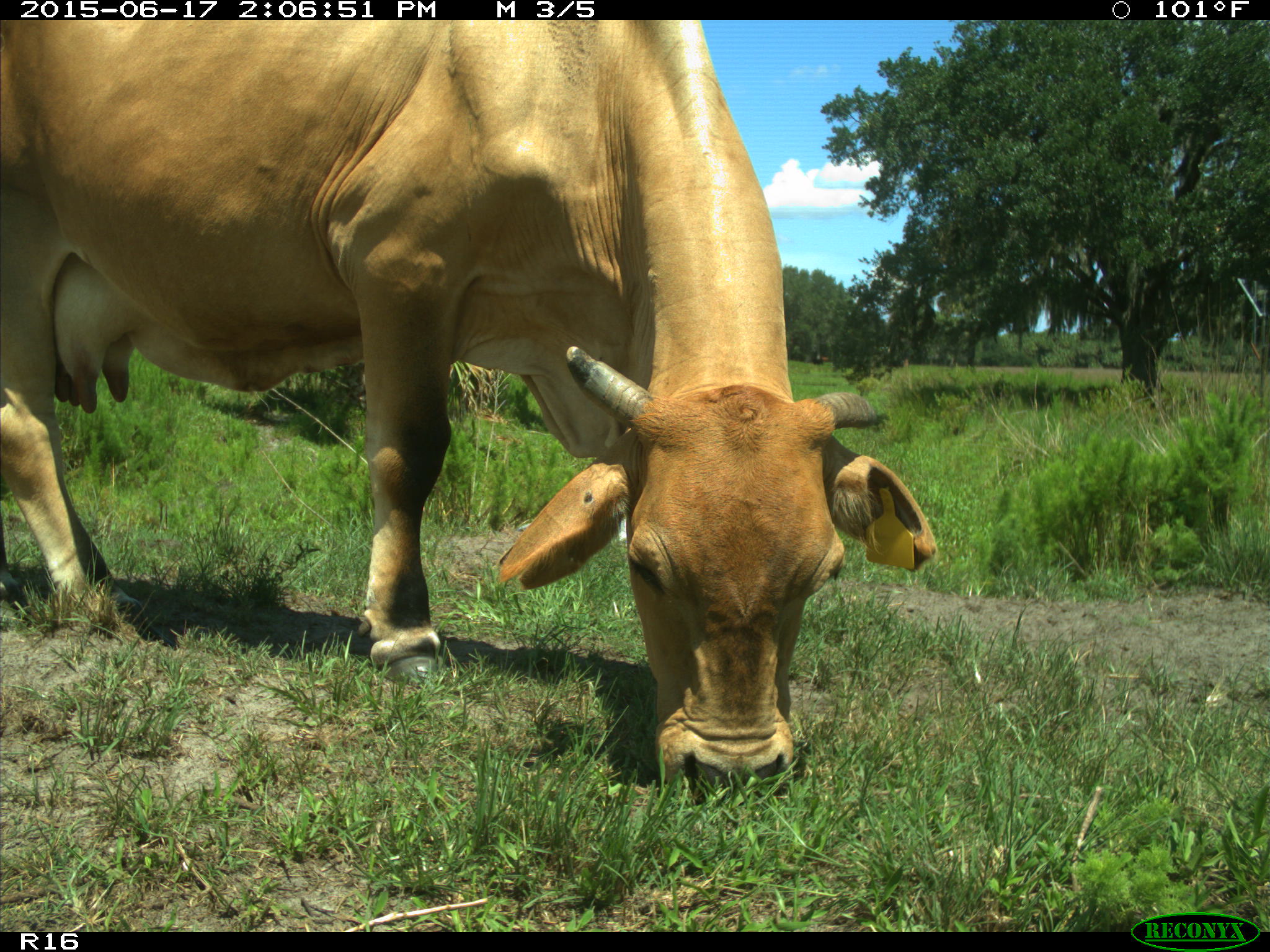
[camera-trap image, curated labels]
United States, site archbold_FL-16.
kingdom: Animalia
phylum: Chordata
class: Mammalia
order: Artiodactyla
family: Bovidae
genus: Bos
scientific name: Bos taurus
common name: domestic cow